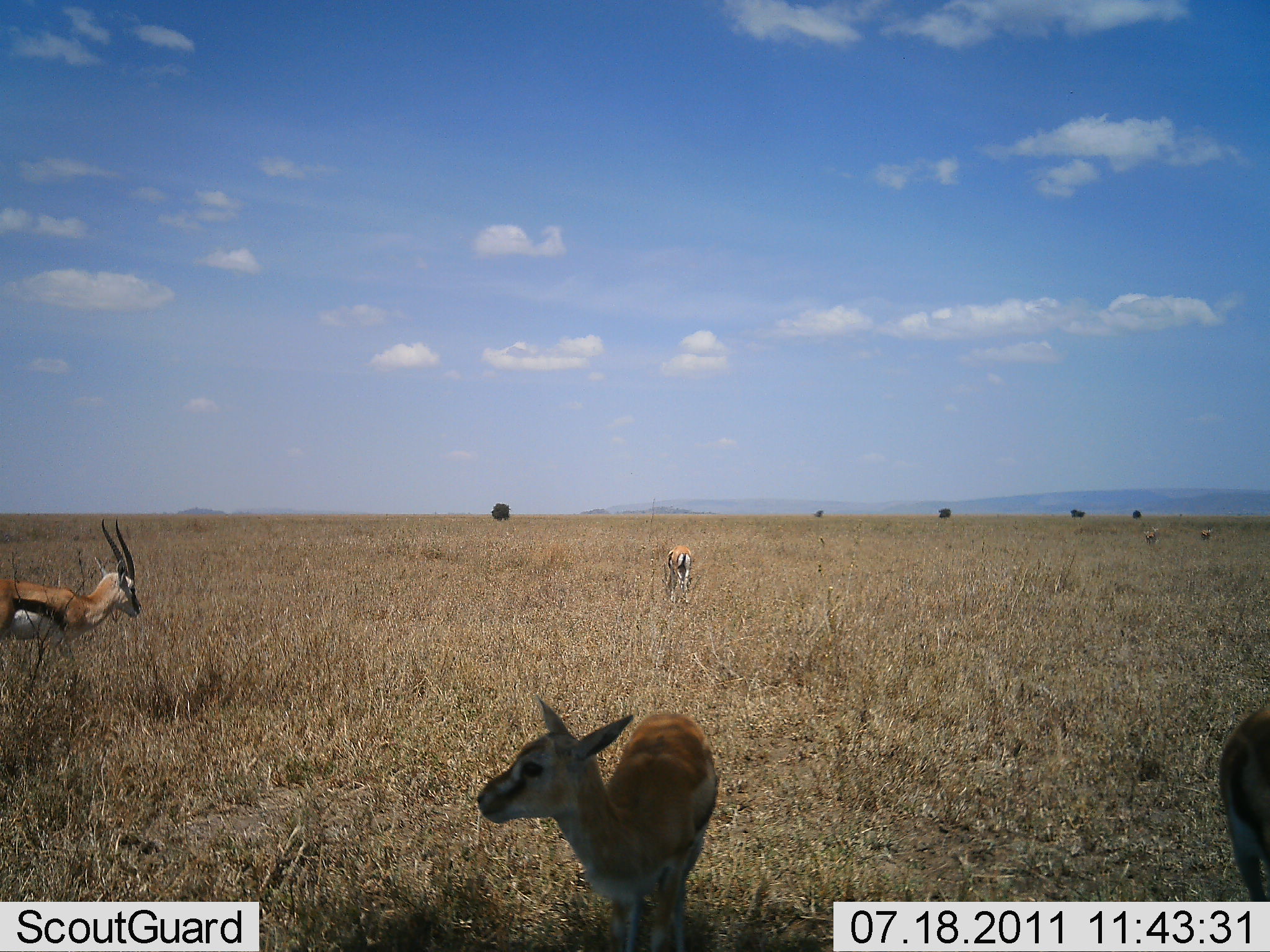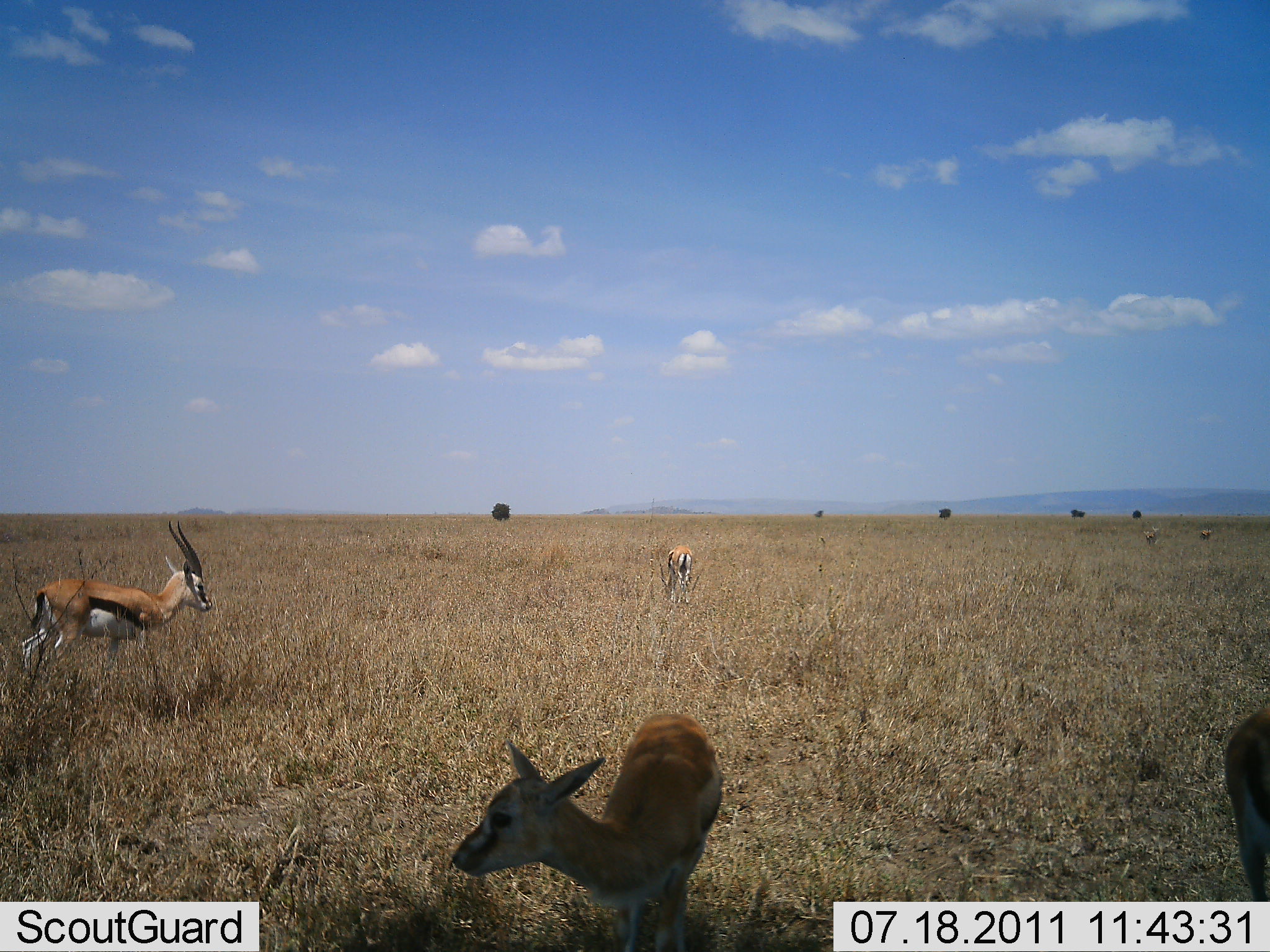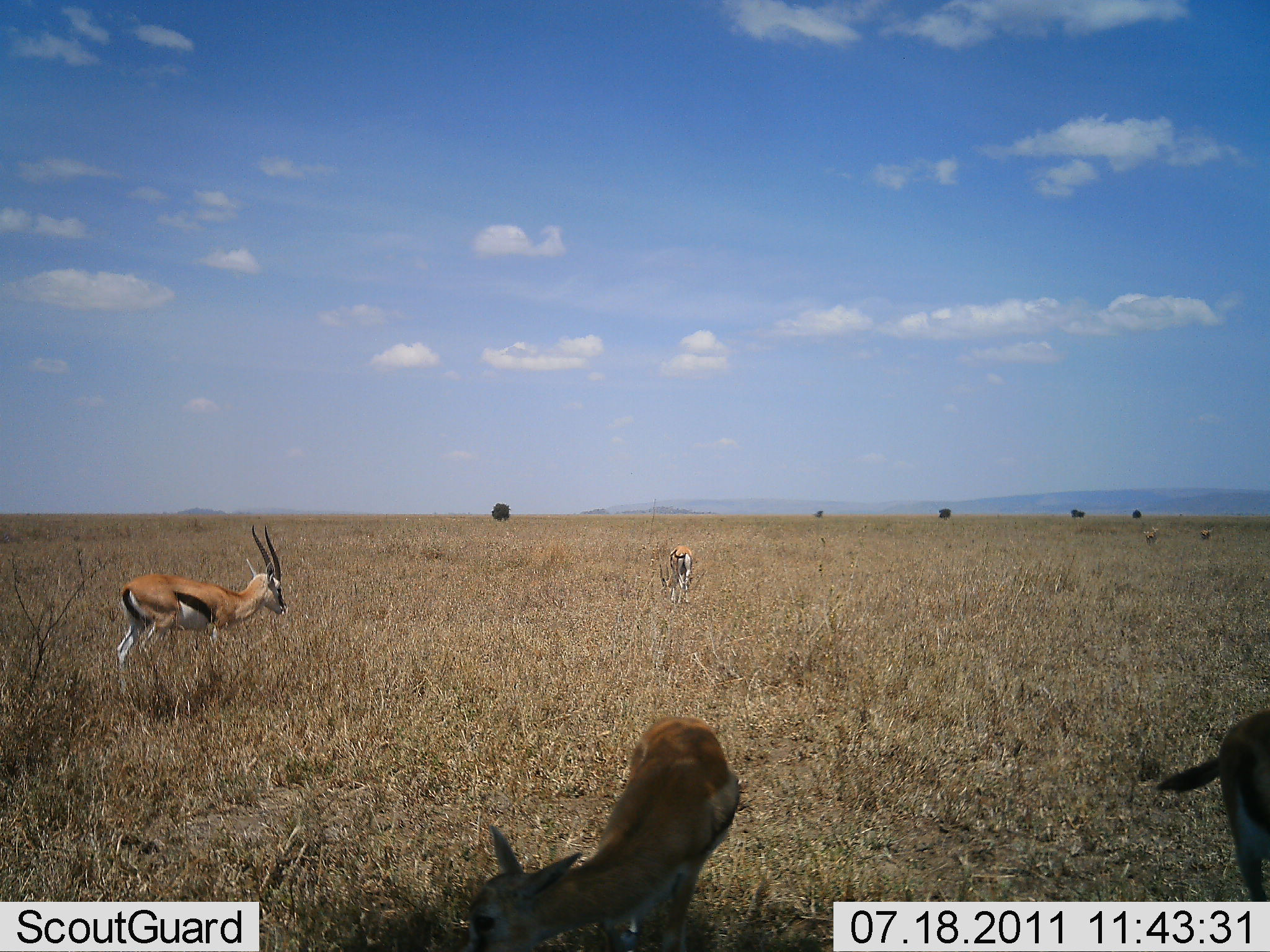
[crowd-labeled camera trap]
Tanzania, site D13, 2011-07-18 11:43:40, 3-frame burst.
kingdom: Animalia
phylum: Chordata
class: Mammalia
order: Artiodactyla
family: Bovidae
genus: Eudorcas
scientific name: Eudorcas thomsonii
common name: thomson's gazelle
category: gazellethomsons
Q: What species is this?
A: Gazellethomsons (thomson's gazelle) (Eudorcas thomsonii).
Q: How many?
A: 4.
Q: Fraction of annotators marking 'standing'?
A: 58%.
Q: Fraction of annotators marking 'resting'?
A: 0%.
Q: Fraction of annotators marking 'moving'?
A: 67%.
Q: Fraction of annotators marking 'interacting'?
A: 8%.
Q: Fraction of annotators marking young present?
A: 25%.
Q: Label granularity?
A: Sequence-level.